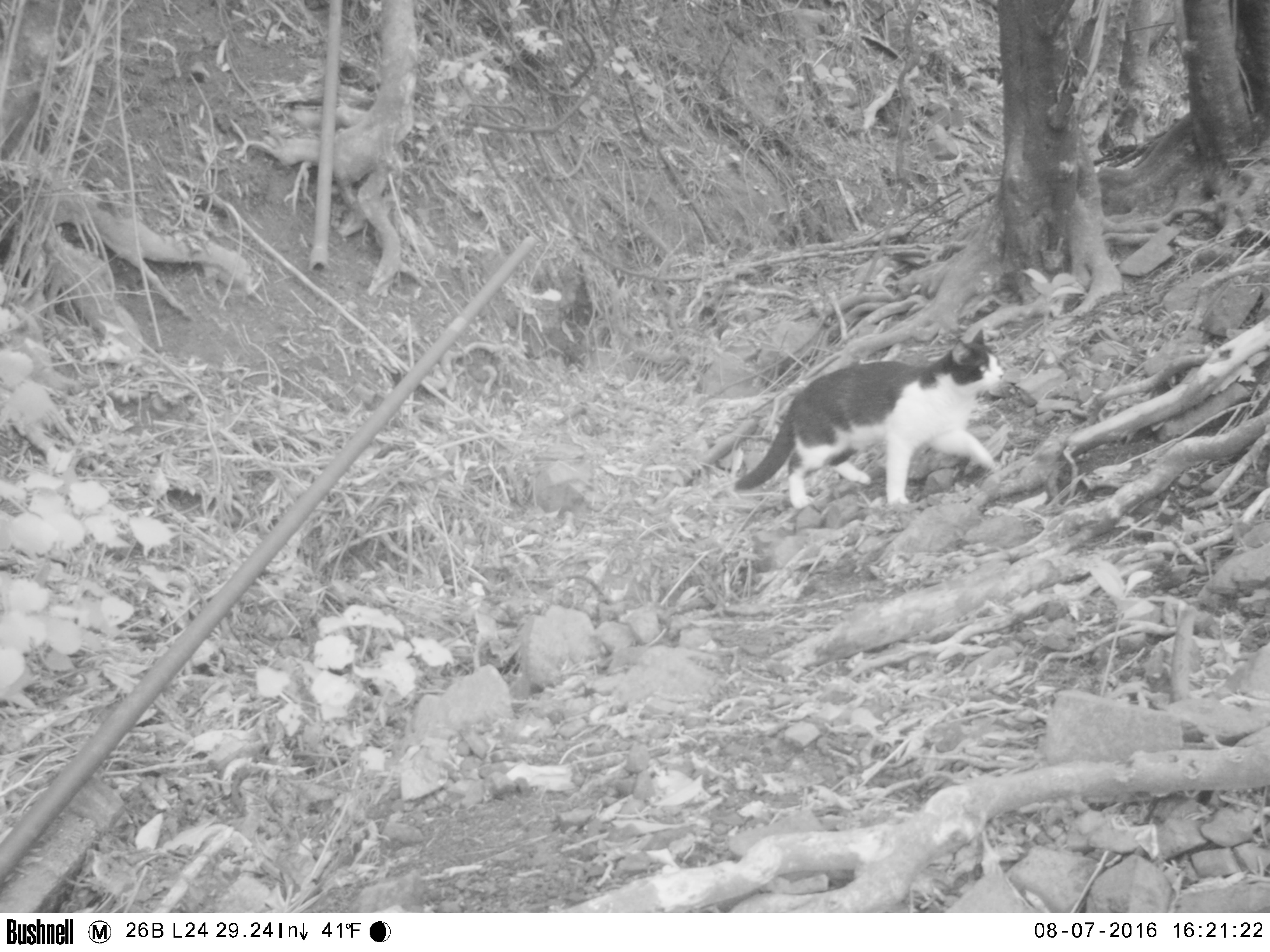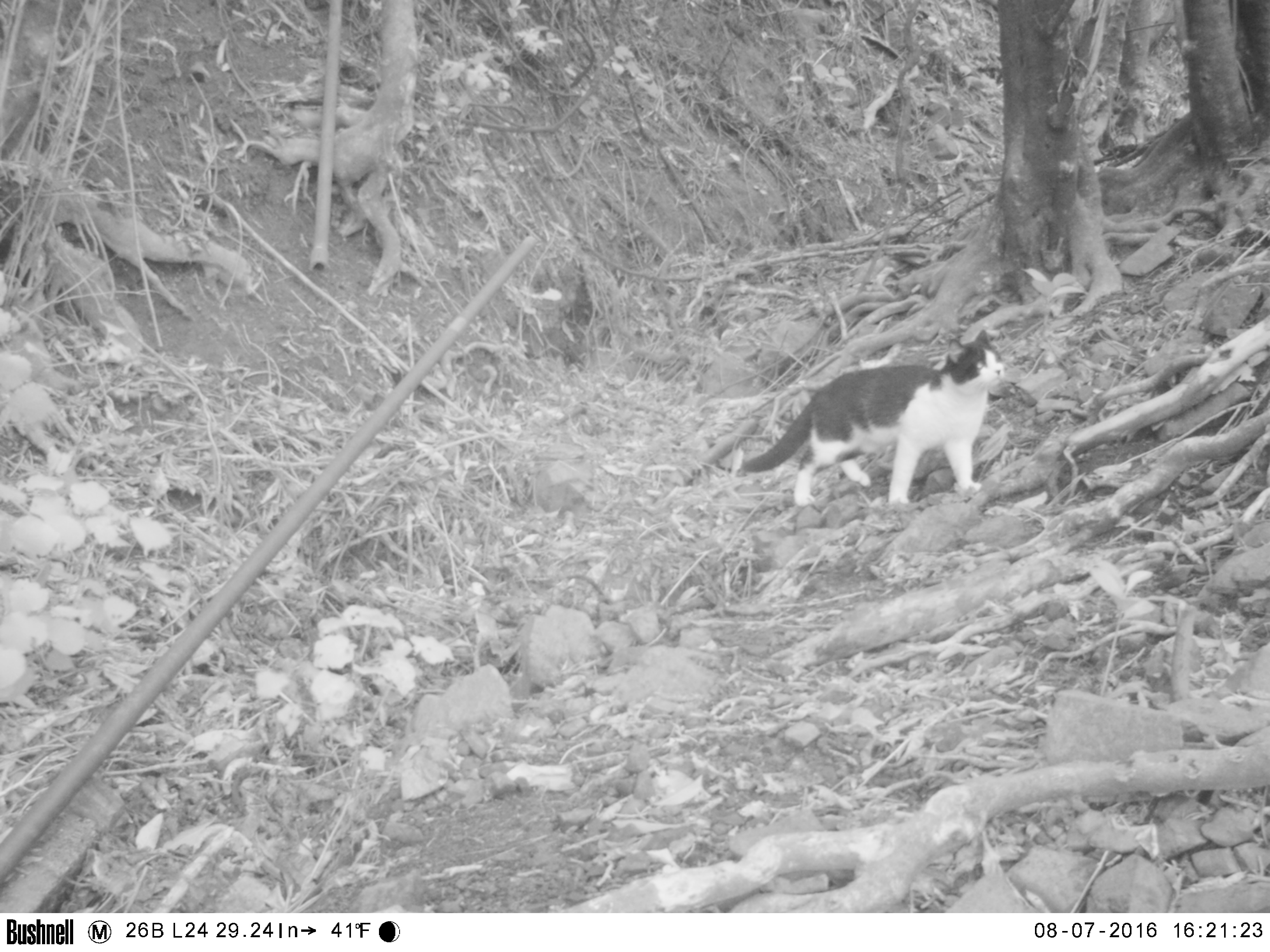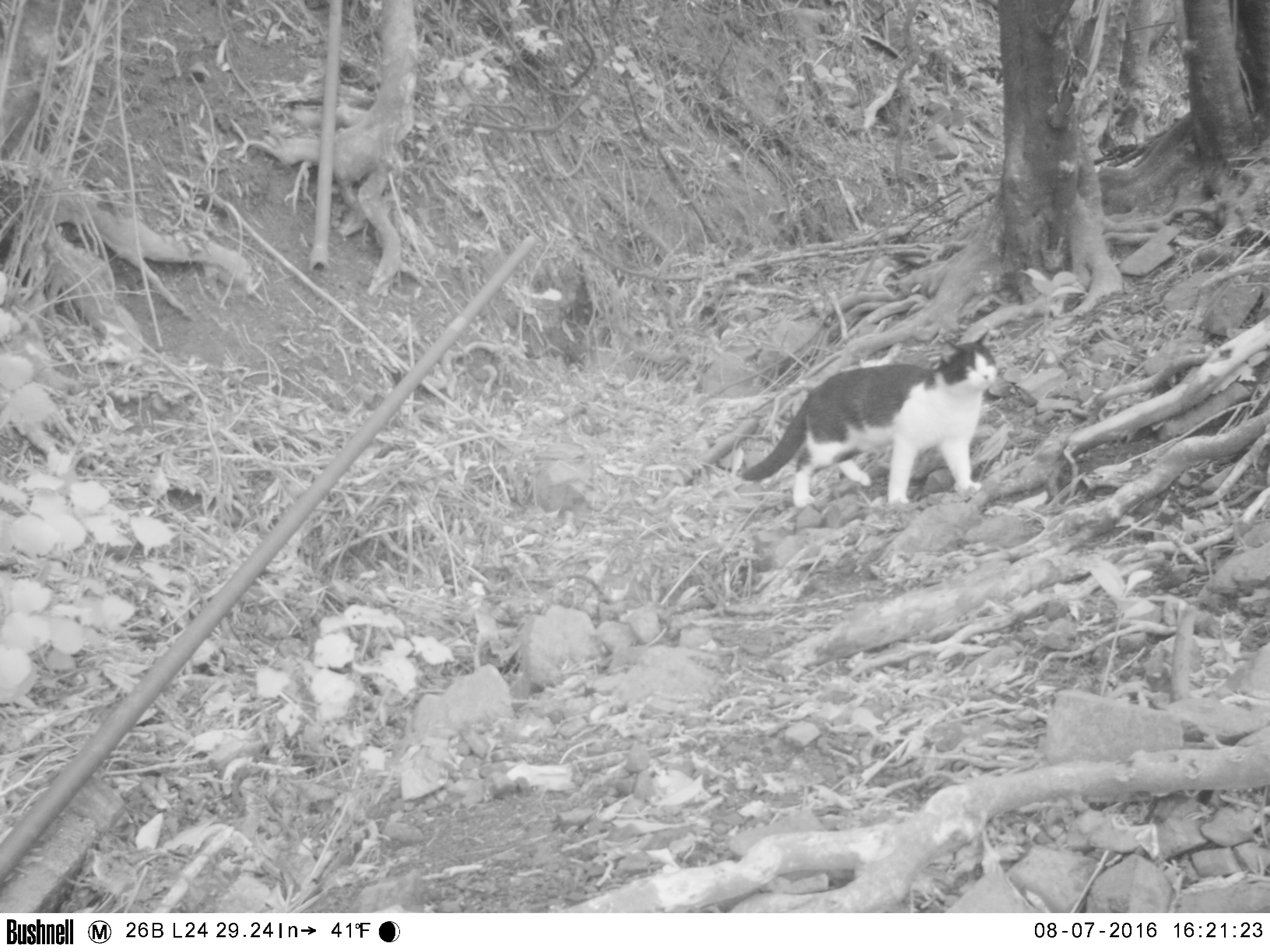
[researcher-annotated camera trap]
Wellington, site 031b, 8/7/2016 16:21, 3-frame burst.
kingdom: Animalia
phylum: Chordata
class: Mammalia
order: Carnivora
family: Felidae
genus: Felis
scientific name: Felis catus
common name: cat